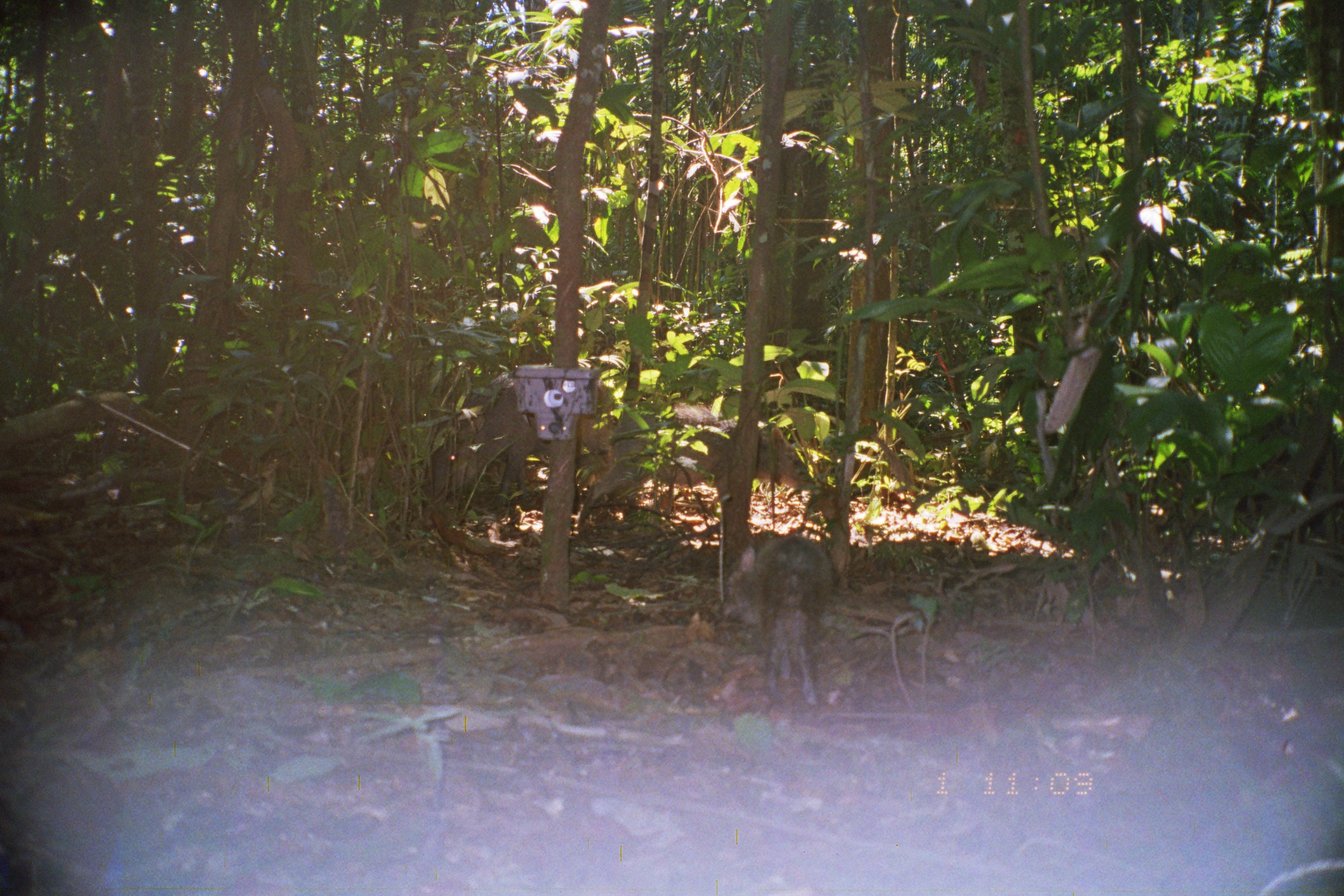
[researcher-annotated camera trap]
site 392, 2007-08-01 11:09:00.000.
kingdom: Animalia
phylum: Chordata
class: Mammalia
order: Artiodactyla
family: Tayassuidae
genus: Tayassu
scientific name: Tayassu pecari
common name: white-lipped peccary